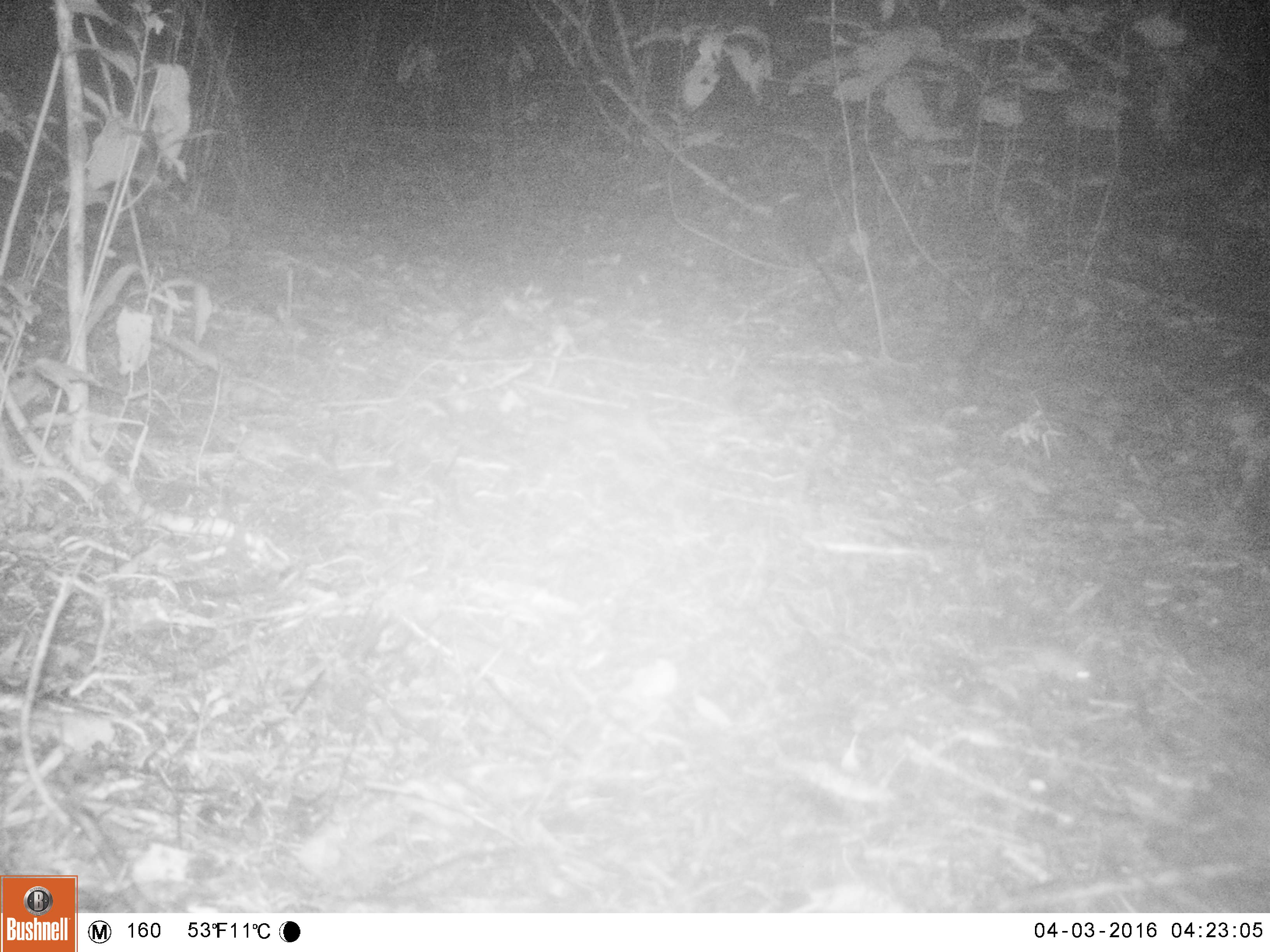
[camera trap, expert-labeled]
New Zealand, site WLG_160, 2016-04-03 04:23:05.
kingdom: Animalia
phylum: Chordata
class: Mammalia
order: Rodentia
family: Muridae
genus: Mus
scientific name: Mus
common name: mouse